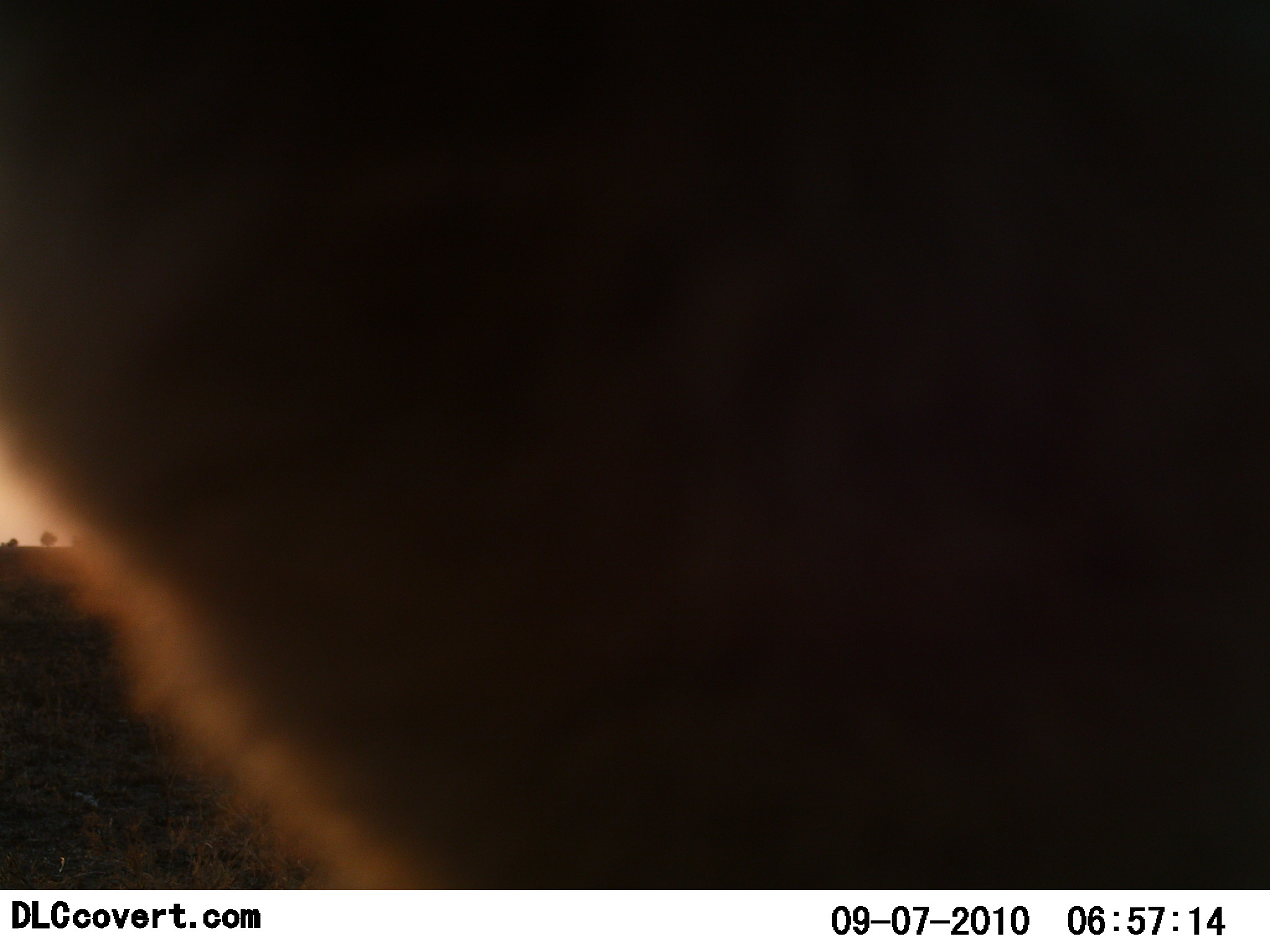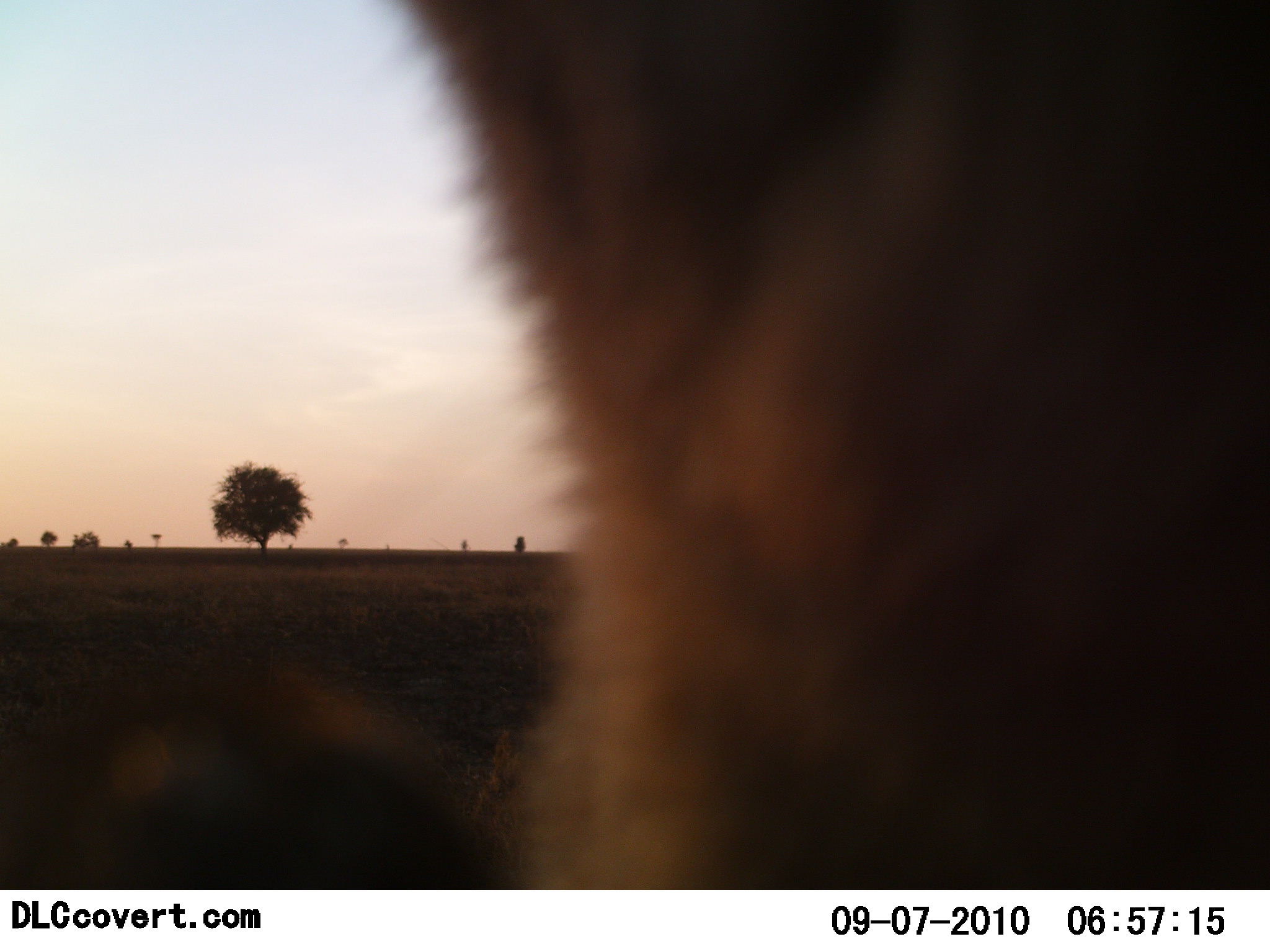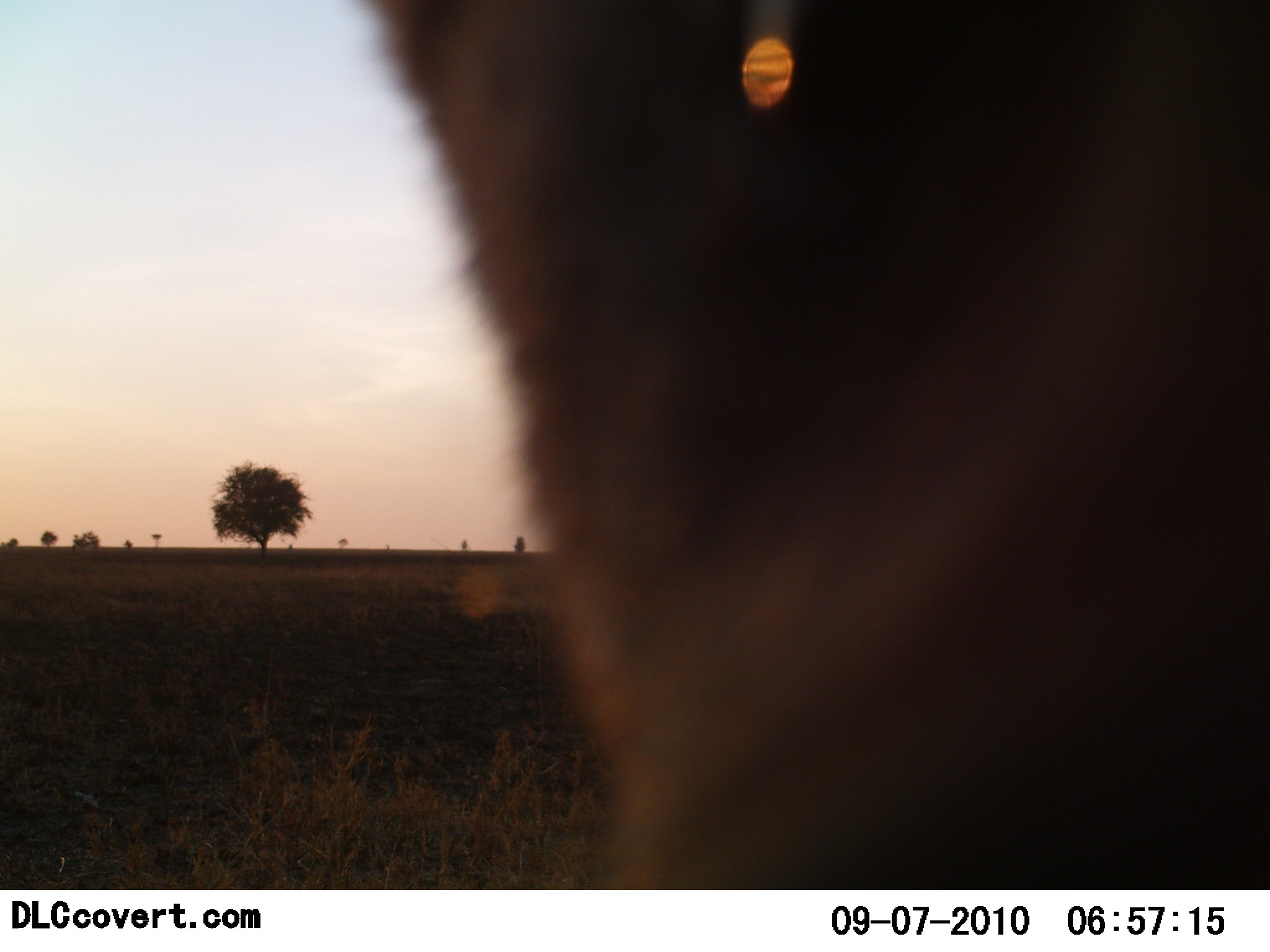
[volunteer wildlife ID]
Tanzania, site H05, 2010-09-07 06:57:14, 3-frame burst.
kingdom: Animalia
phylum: Chordata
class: Mammalia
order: Carnivora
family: Felidae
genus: Panthera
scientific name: Panthera leo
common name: lion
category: lionfemale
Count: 1.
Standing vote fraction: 33%.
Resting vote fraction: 11%.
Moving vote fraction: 22%.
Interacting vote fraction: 33%.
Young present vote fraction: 0%.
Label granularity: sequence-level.